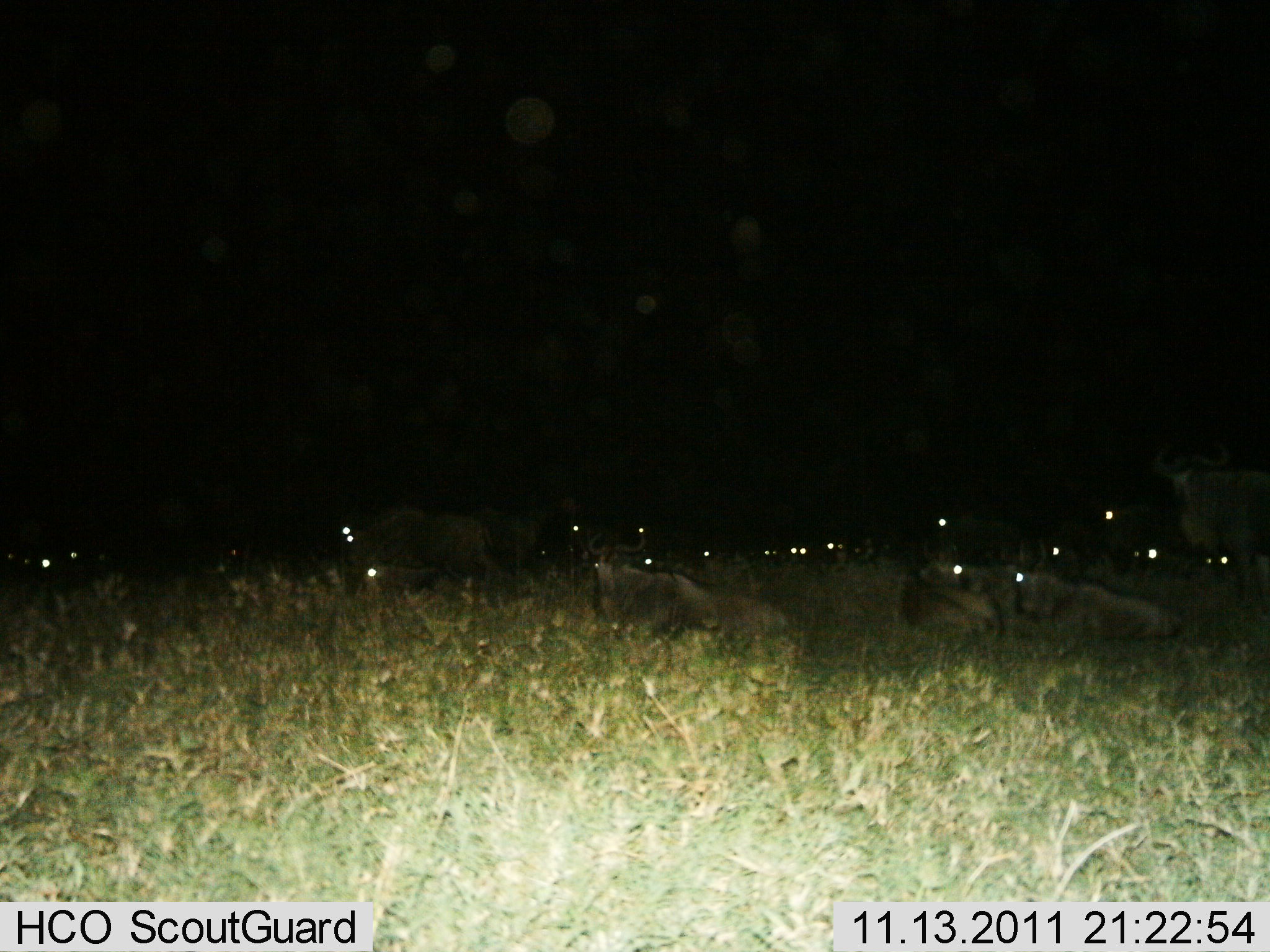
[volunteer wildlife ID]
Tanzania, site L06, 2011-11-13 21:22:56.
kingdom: Animalia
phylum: Chordata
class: Mammalia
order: Artiodactyla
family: Bovidae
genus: Connochaetes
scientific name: Connochaetes taurinus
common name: blue wildebeest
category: wildebeest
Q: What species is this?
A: Wildebeest (blue wildebeest) (Connochaetes taurinus).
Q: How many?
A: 11-50.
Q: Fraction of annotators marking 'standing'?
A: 36%.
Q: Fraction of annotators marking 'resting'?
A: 93%.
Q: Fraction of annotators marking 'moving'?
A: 7%.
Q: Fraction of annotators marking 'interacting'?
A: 0%.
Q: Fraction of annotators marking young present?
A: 0%.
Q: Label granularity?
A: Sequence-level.